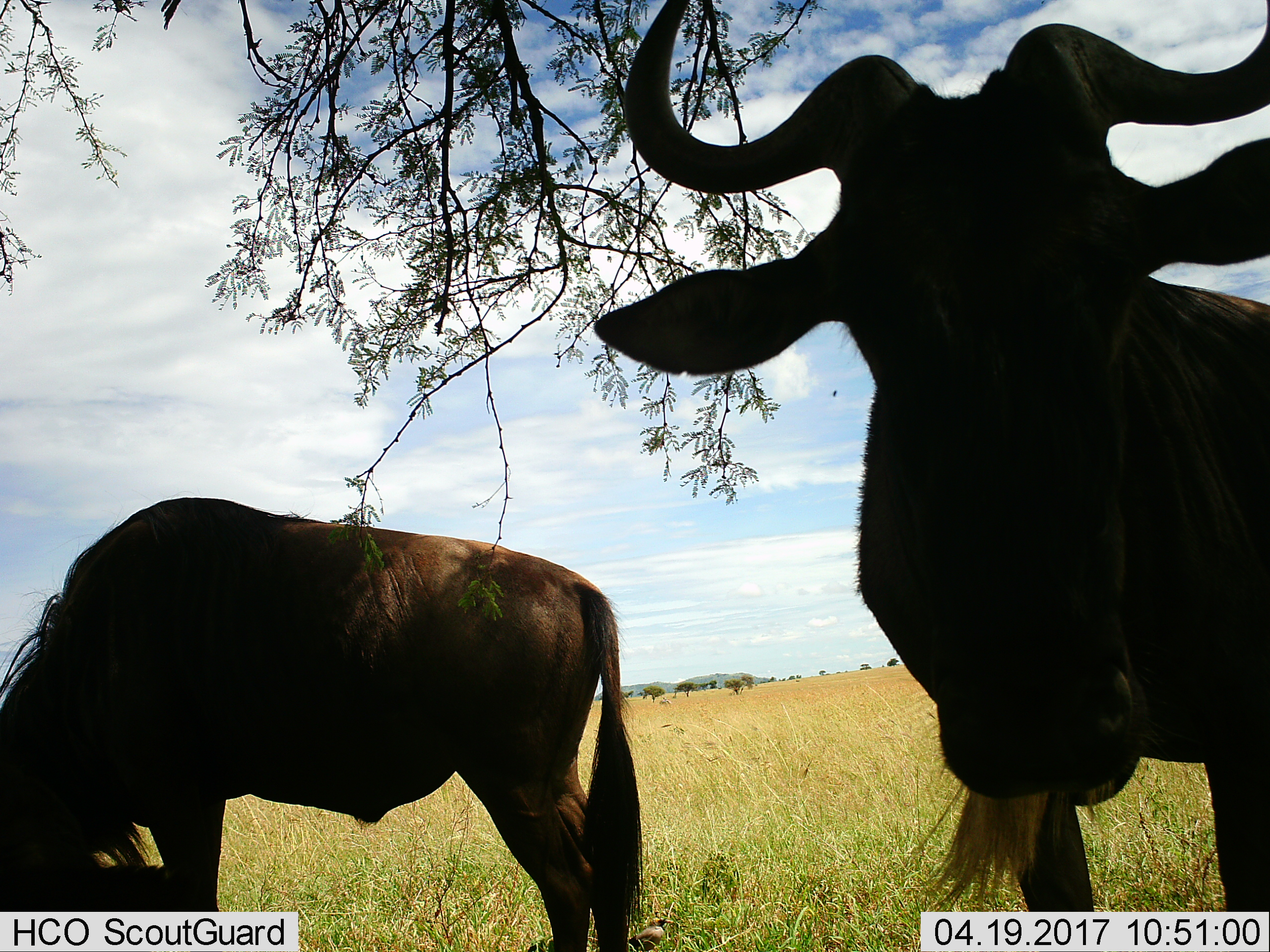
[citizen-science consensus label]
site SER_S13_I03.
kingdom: Animalia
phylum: Chordata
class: Mammalia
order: Artiodactyla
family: Bovidae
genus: Connochaetes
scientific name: Connochaetes taurinus taurinus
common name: blue wildebeest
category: wildebeestblue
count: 2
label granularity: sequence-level